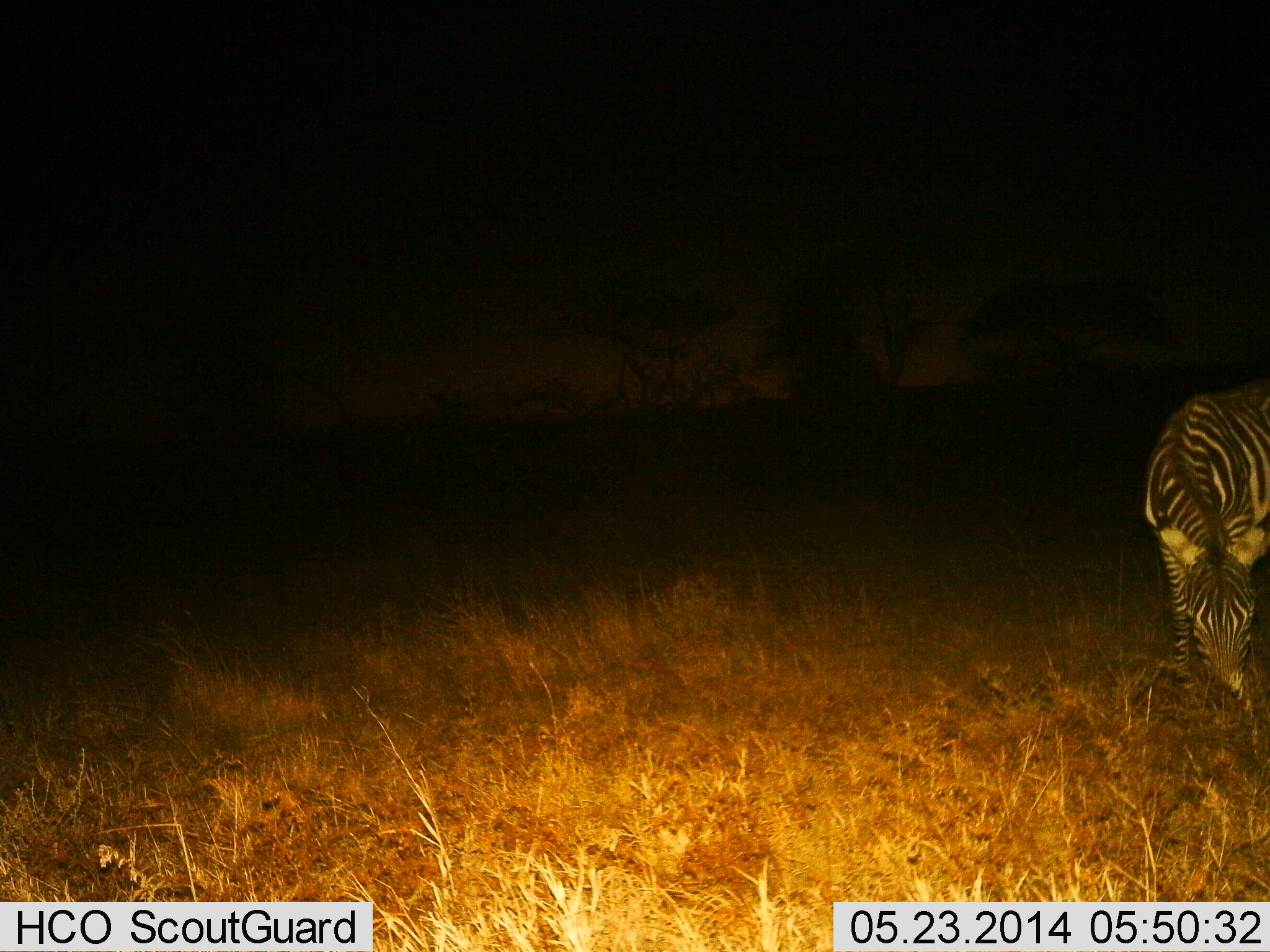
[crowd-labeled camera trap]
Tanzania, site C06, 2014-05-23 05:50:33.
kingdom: Animalia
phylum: Chordata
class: Mammalia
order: Perissodactyla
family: Equidae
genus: Equus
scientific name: Equus quagga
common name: plains zebra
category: zebra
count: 1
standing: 25%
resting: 0%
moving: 6%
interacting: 0%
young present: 0%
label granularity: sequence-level